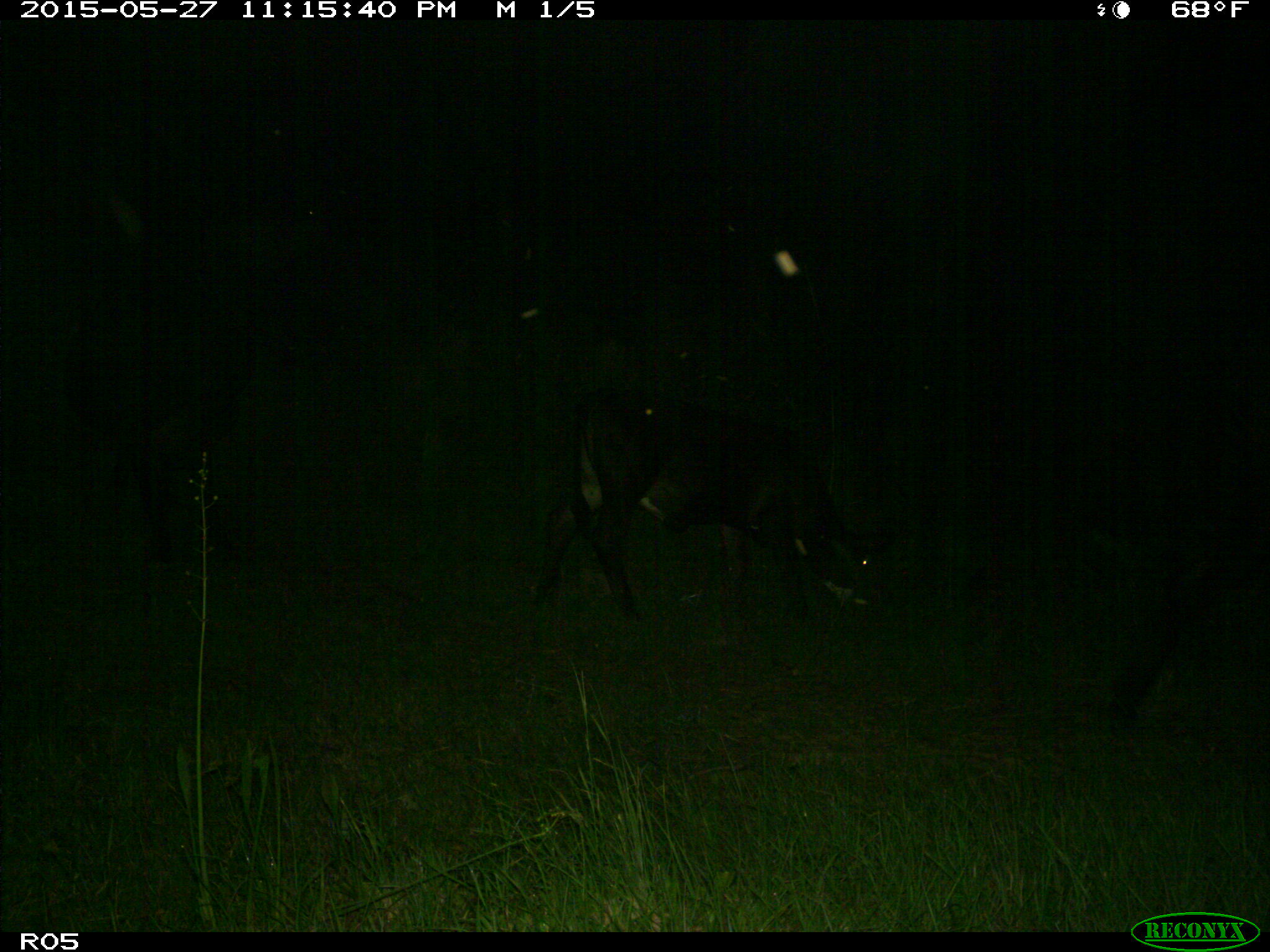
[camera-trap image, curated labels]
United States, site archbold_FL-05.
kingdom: Animalia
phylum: Chordata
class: Mammalia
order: Artiodactyla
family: Bovidae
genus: Bos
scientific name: Bos taurus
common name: domestic cow